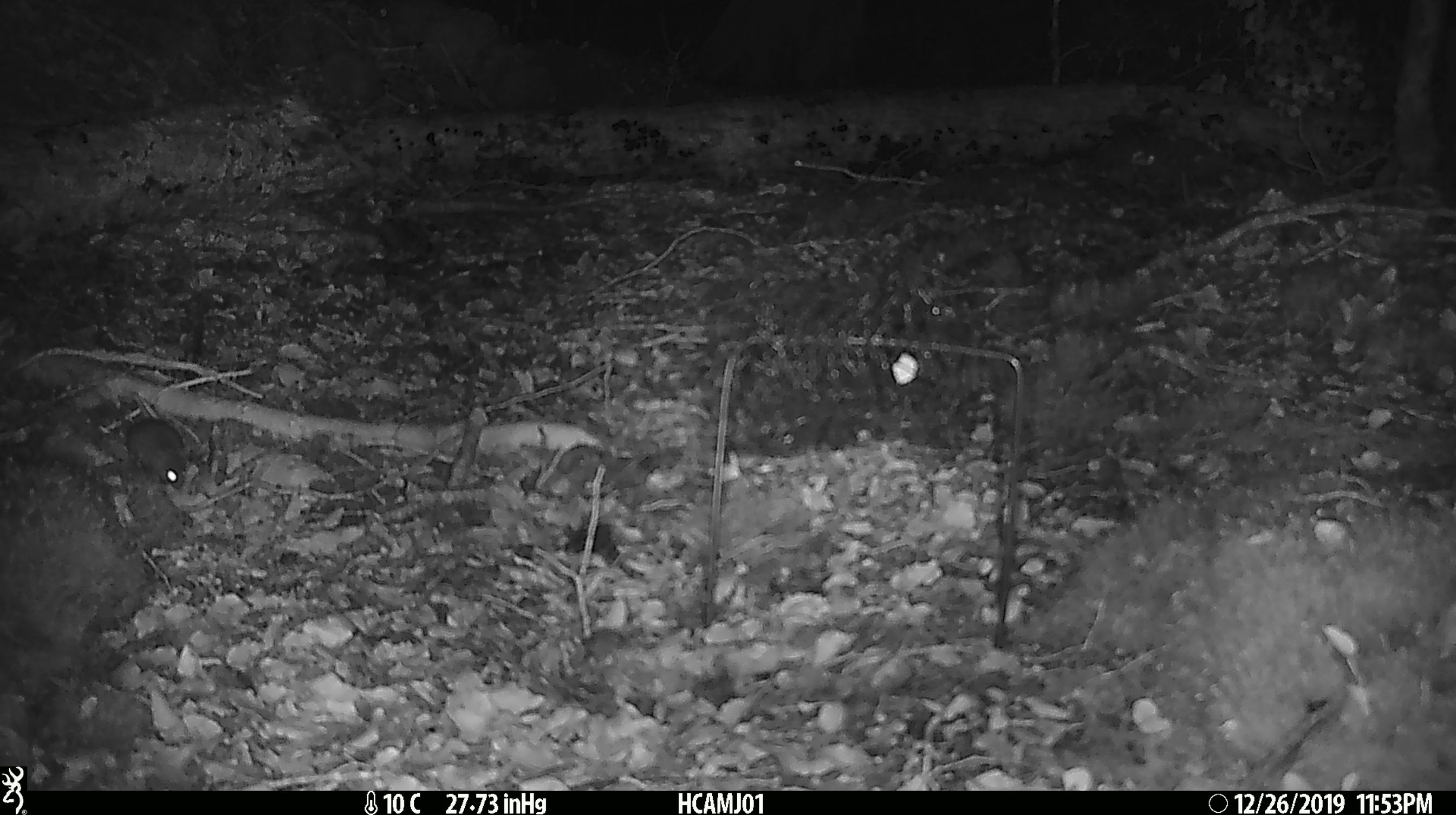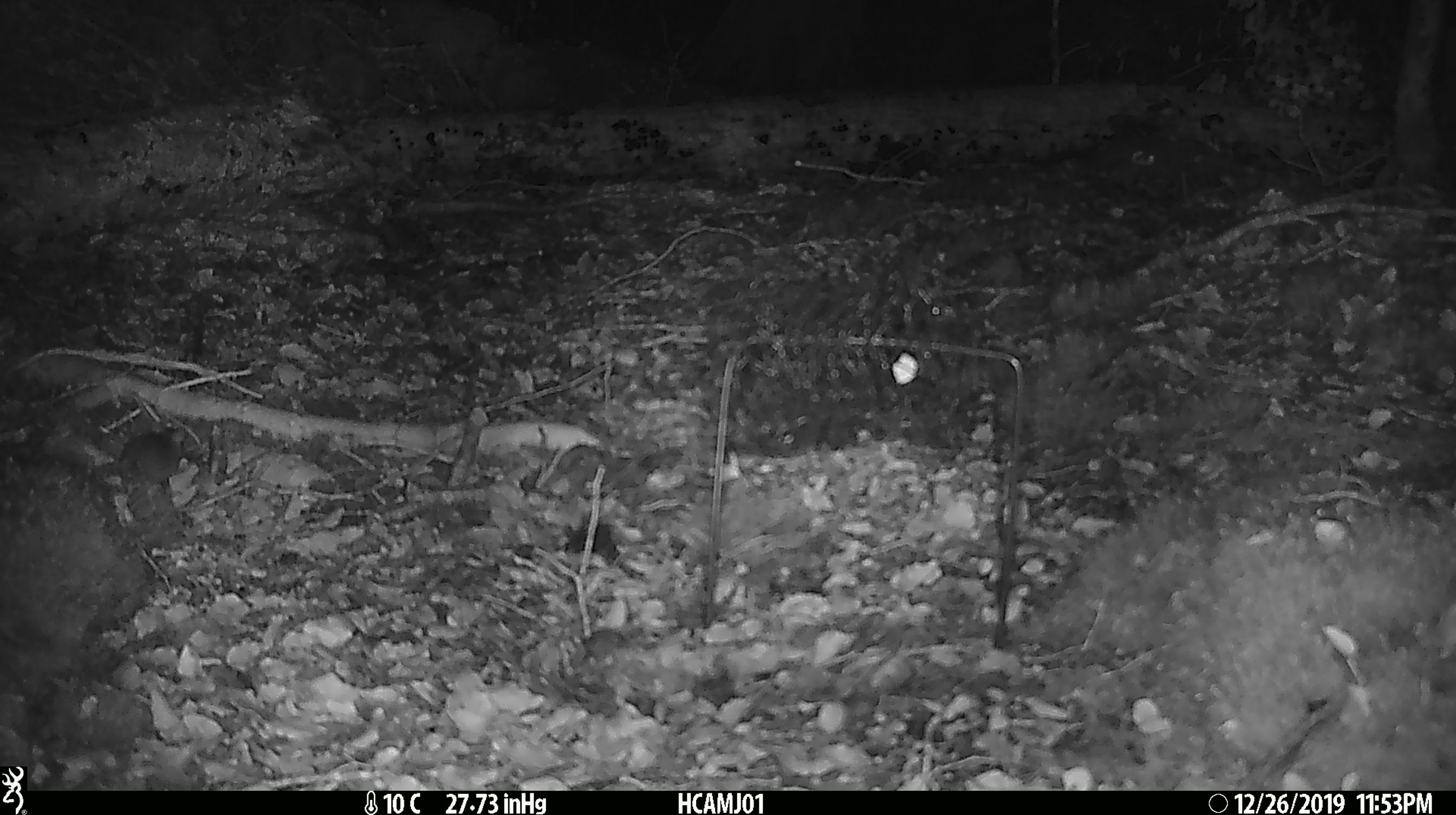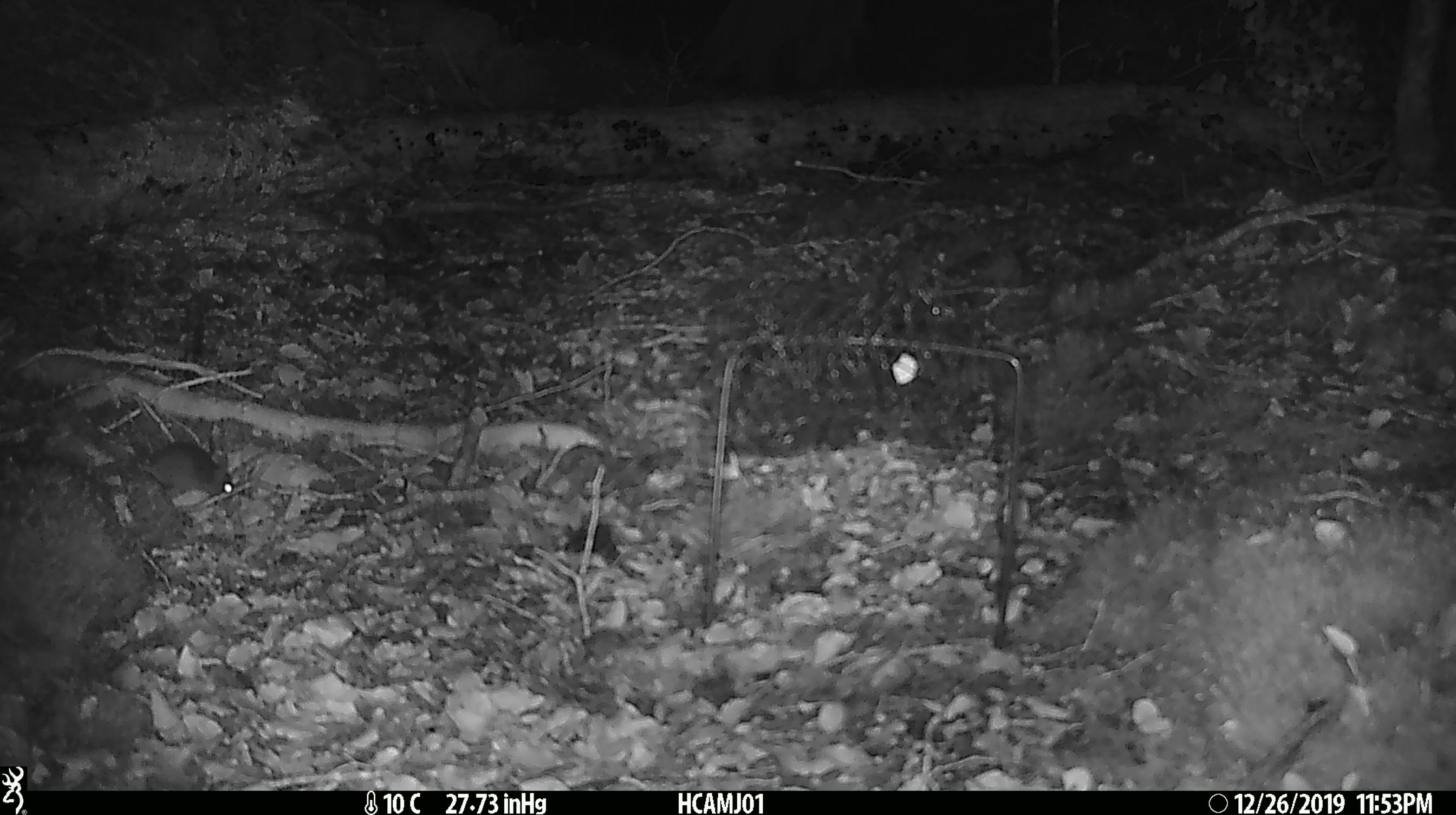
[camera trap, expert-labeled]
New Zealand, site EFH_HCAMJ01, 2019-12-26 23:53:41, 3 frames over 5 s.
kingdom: Animalia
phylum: Chordata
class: Mammalia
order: Rodentia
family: Muridae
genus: Mus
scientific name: Mus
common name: mouse